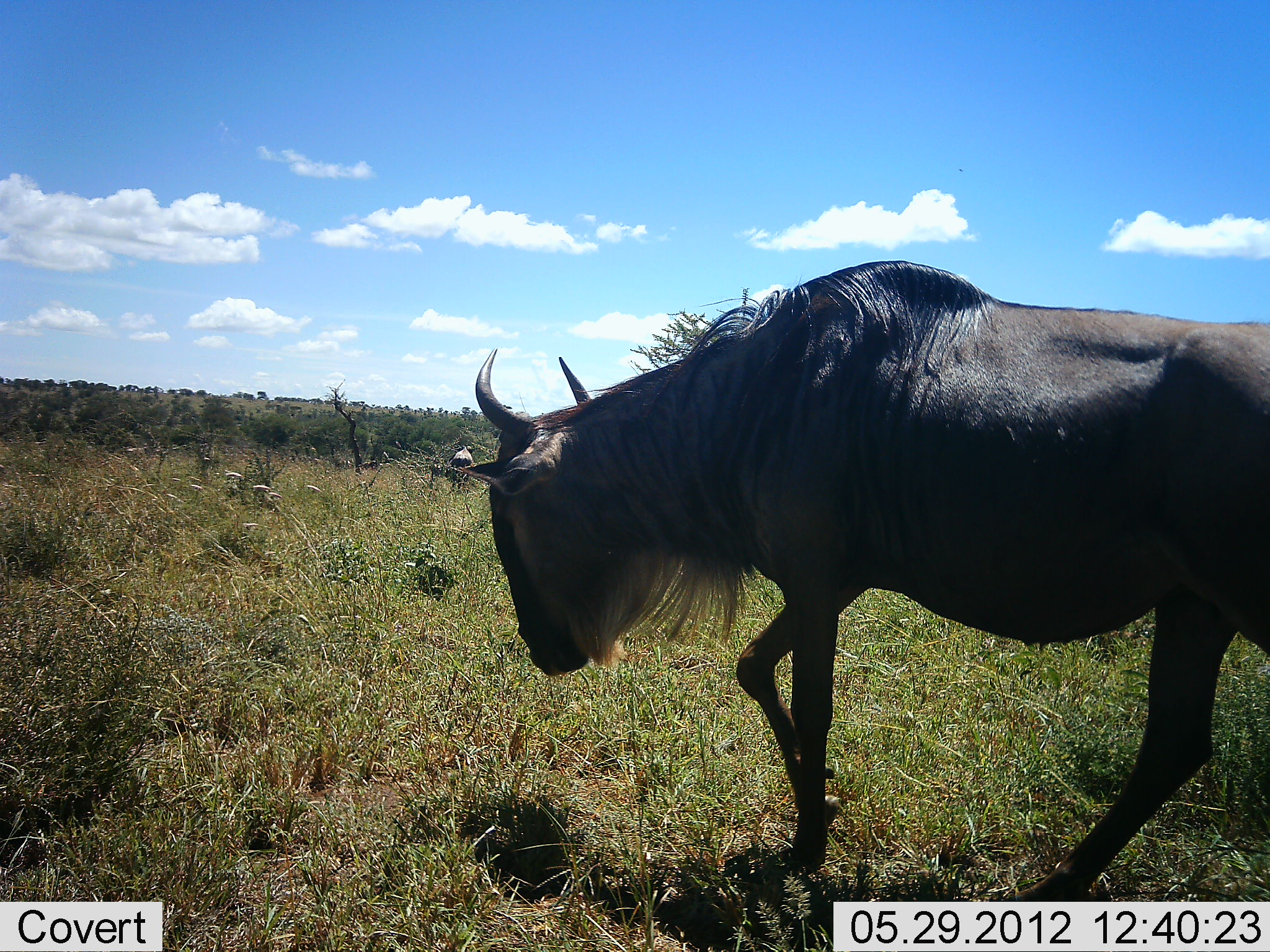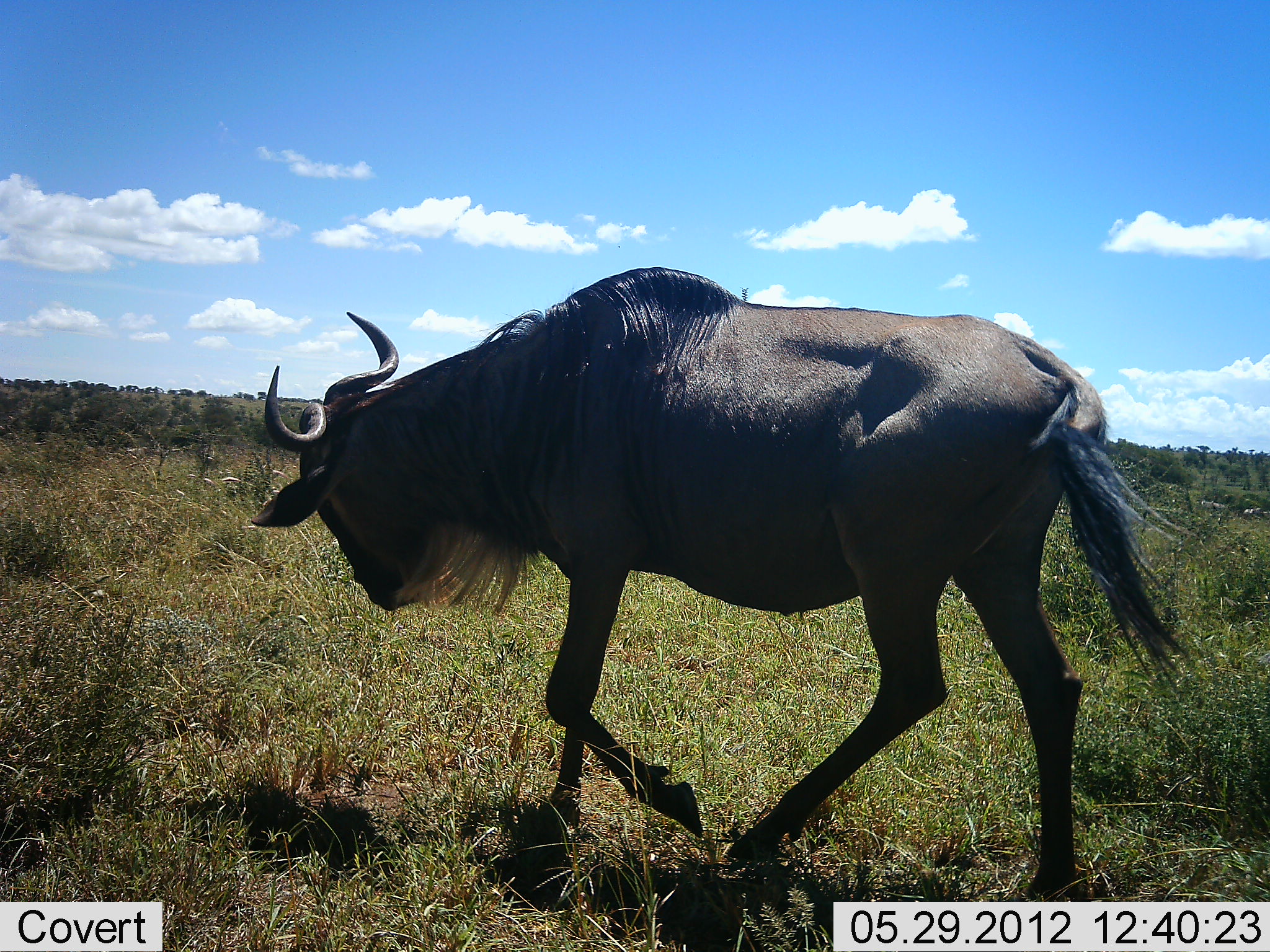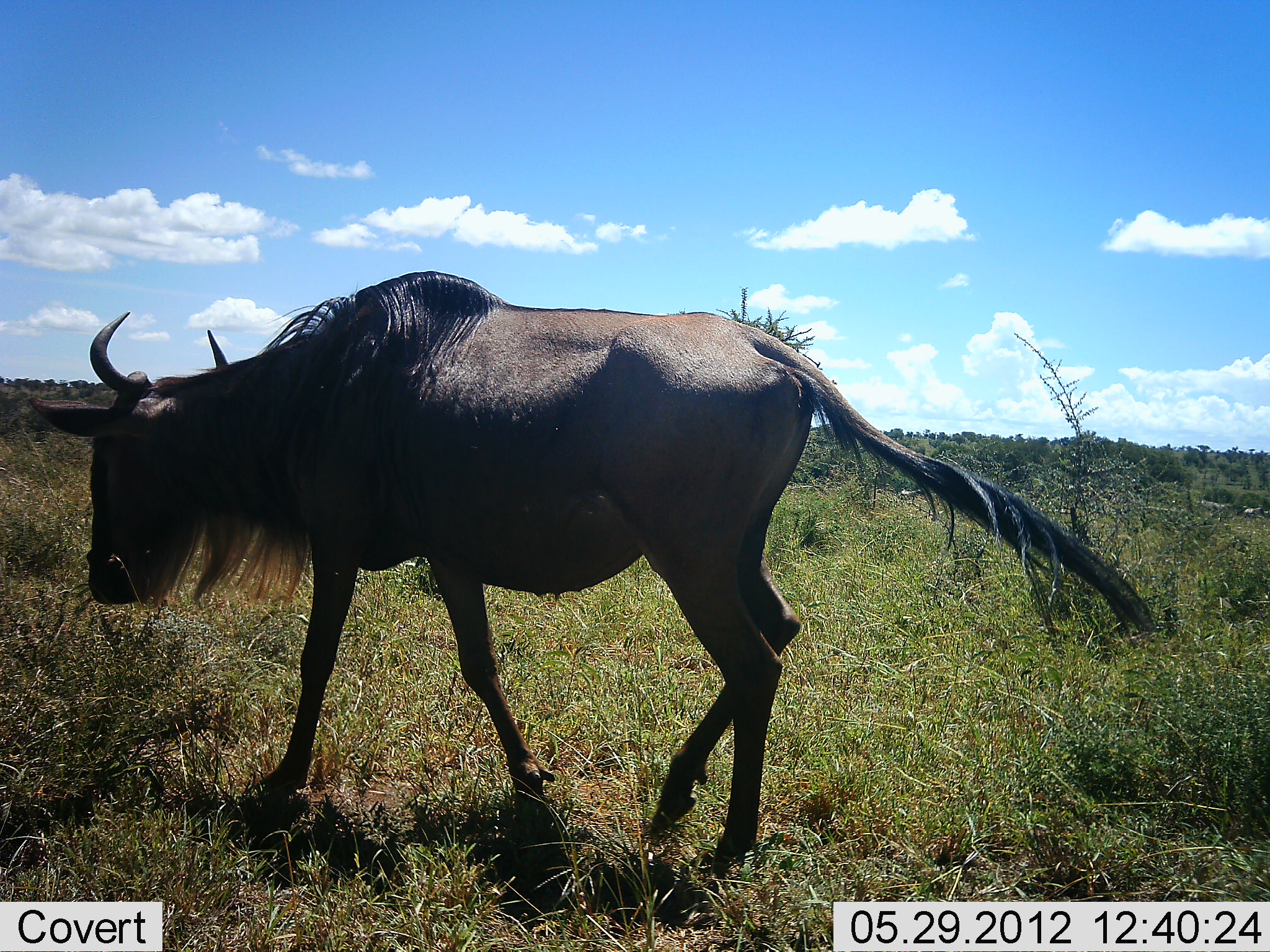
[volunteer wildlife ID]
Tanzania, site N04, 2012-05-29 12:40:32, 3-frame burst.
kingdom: Animalia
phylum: Chordata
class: Mammalia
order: Artiodactyla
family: Bovidae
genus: Connochaetes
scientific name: Connochaetes taurinus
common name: blue wildebeest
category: wildebeest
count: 1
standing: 20%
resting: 0%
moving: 90%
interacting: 0%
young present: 0%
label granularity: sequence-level